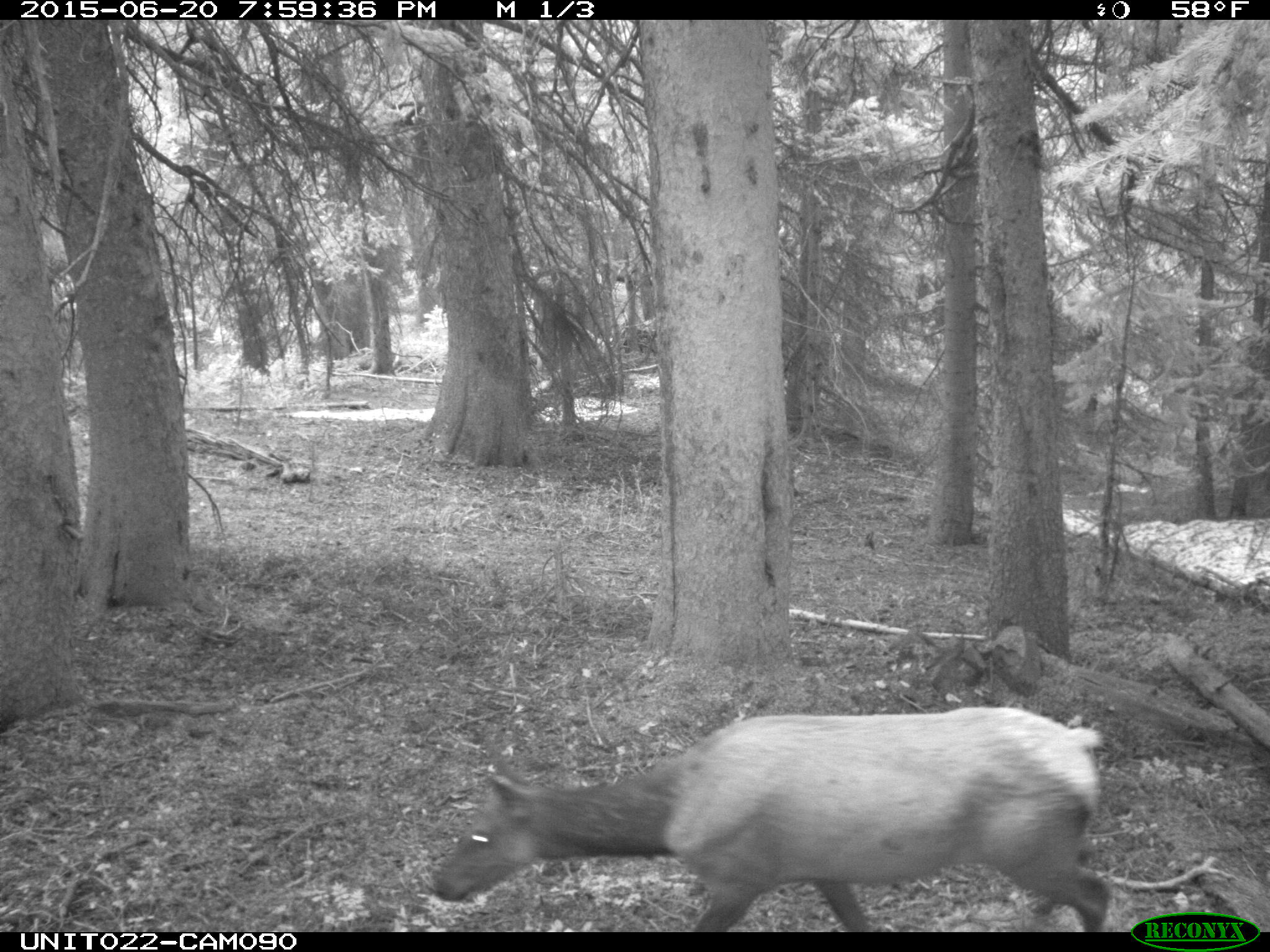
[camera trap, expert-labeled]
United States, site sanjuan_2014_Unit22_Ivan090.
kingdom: Animalia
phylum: Chordata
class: Mammalia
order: Artiodactyla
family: Cervidae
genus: Cervus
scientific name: Cervus elaphus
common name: red deer